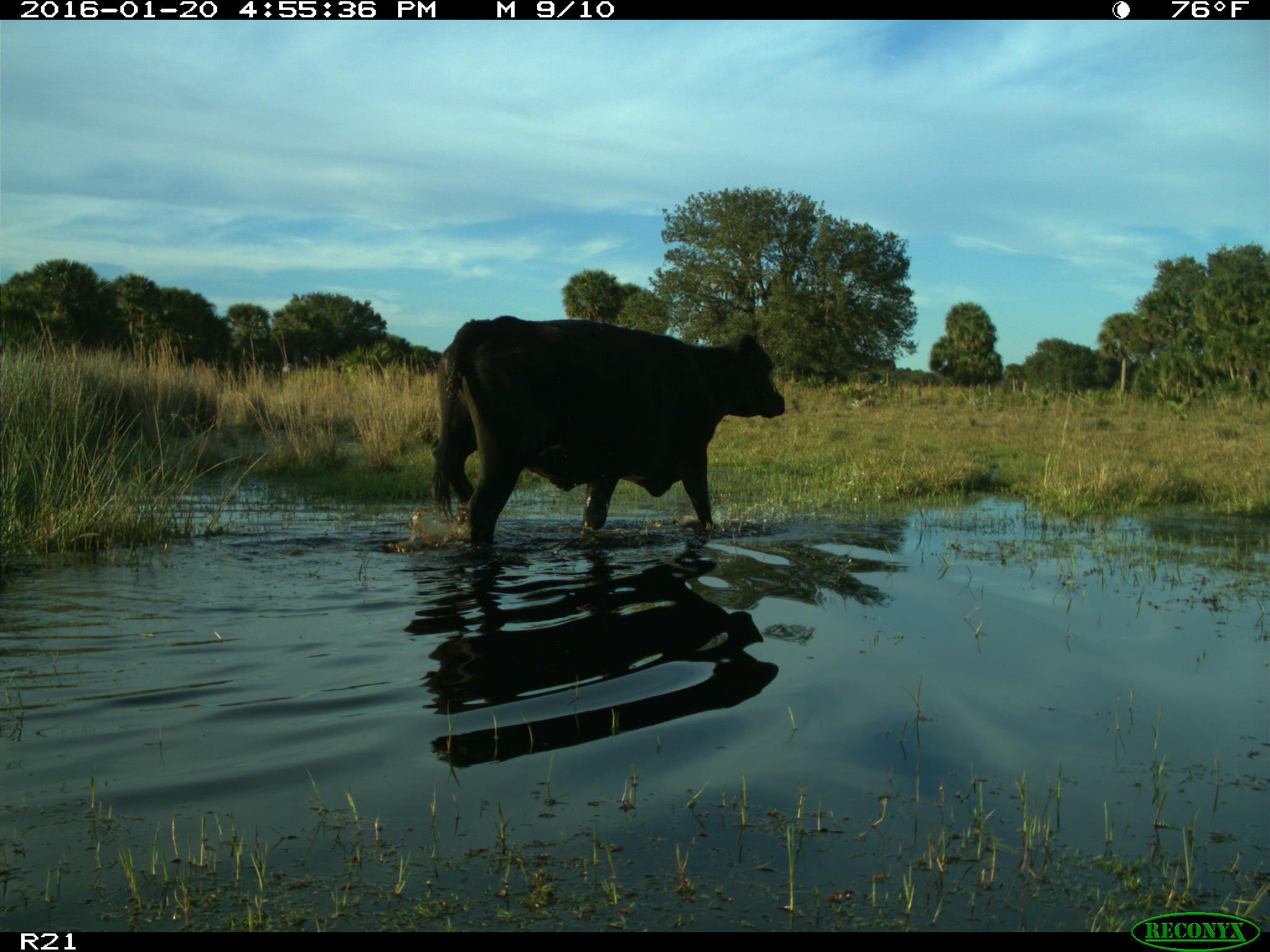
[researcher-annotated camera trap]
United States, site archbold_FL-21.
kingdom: Animalia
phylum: Chordata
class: Mammalia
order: Artiodactyla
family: Bovidae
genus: Bos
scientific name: Bos taurus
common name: domestic cow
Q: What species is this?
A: Bos taurus (domestic cow).